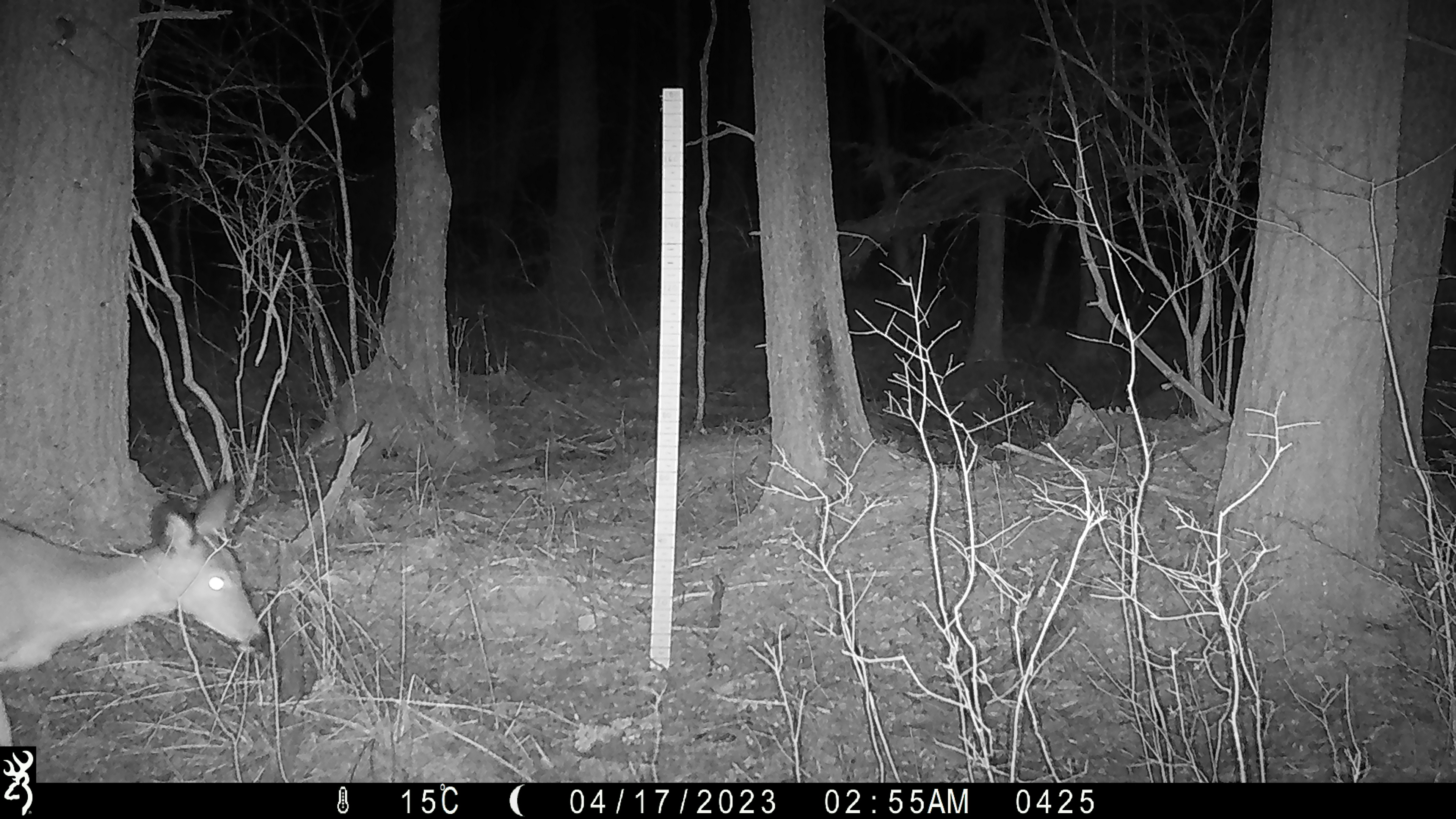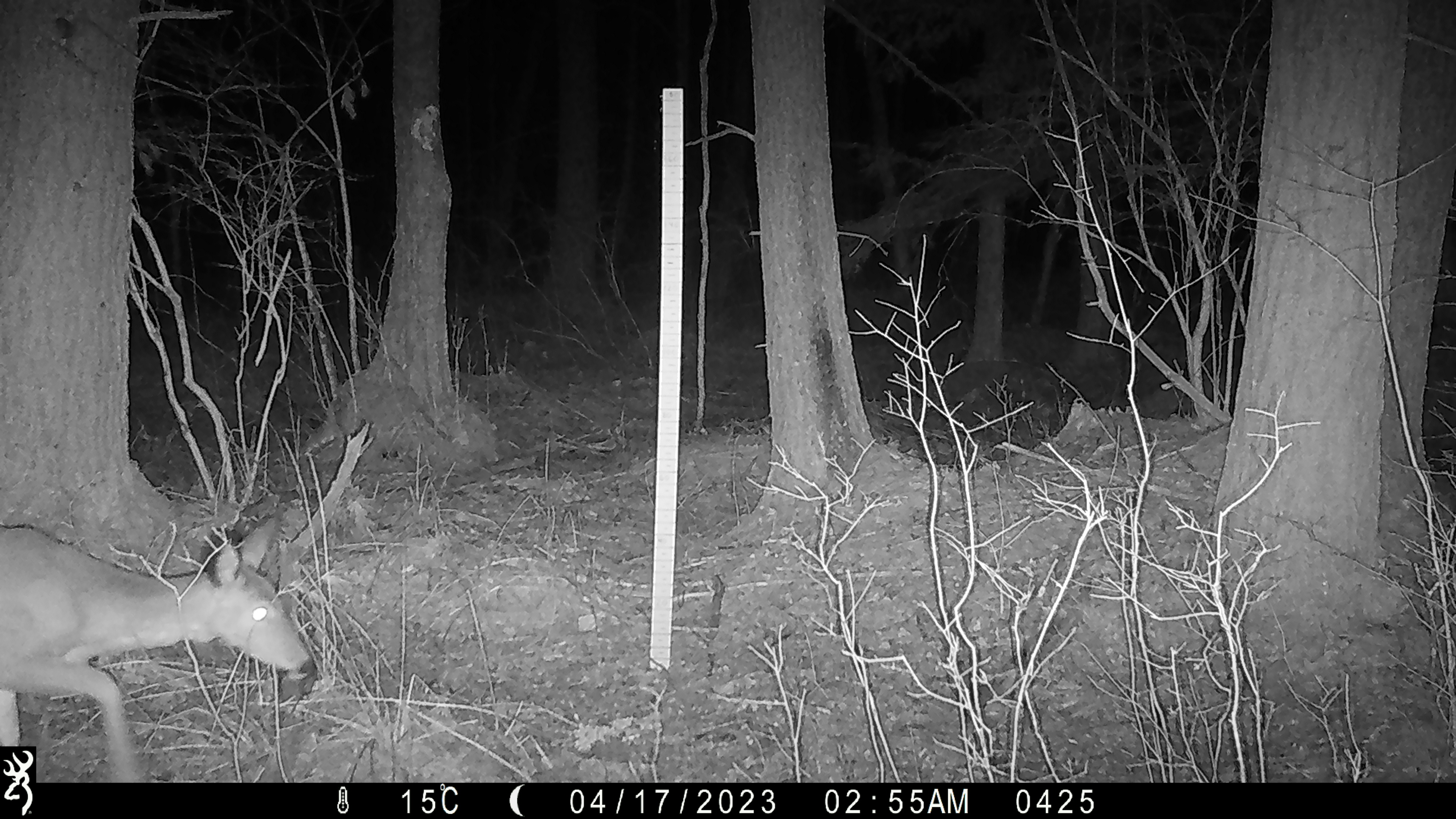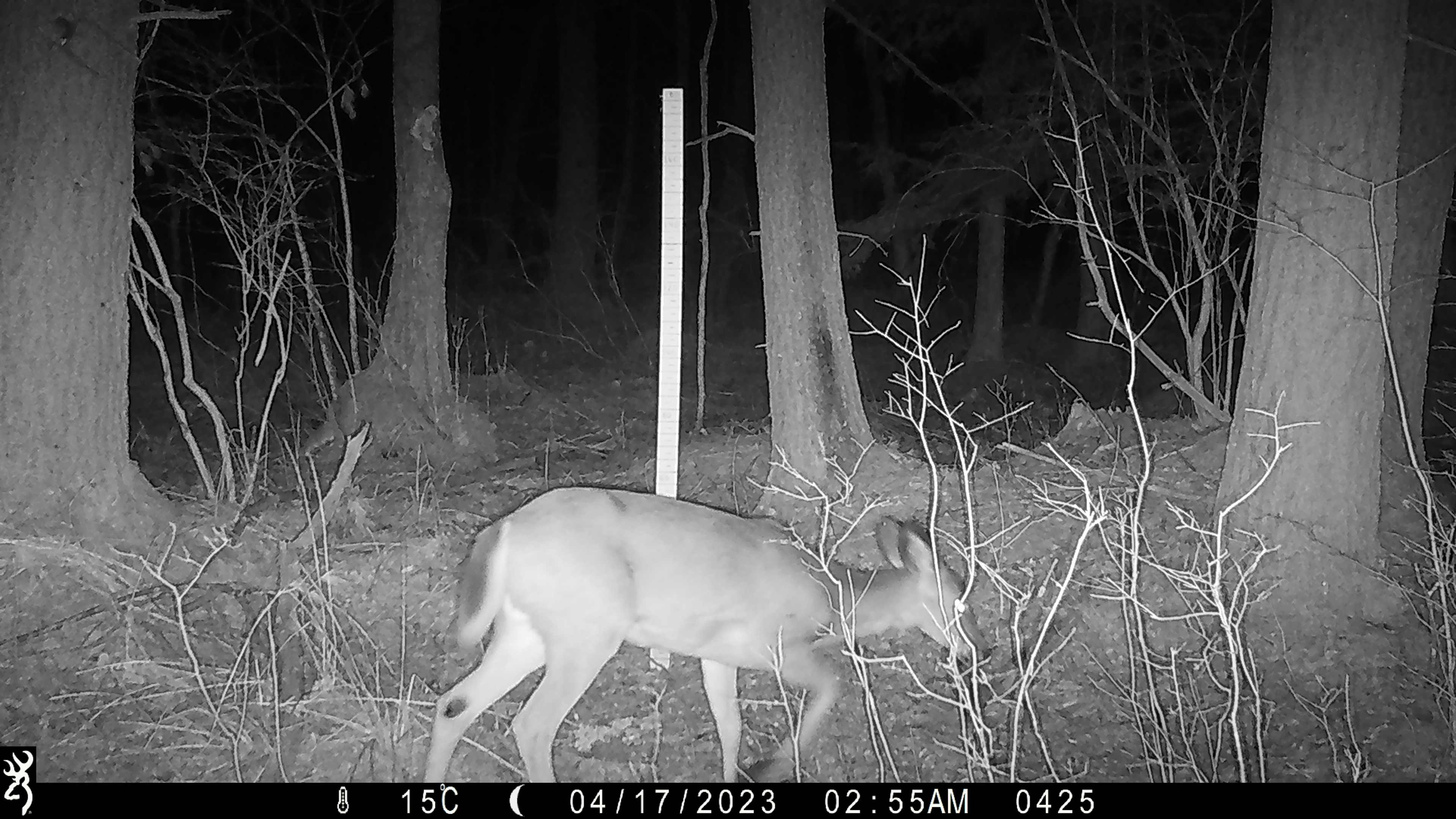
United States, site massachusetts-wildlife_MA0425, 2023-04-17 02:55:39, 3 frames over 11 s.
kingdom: Animalia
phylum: Chordata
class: Mammalia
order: Artiodactyla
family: Cervidae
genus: Odocoileus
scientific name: Odocoileus virginianus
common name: white-tailed deer